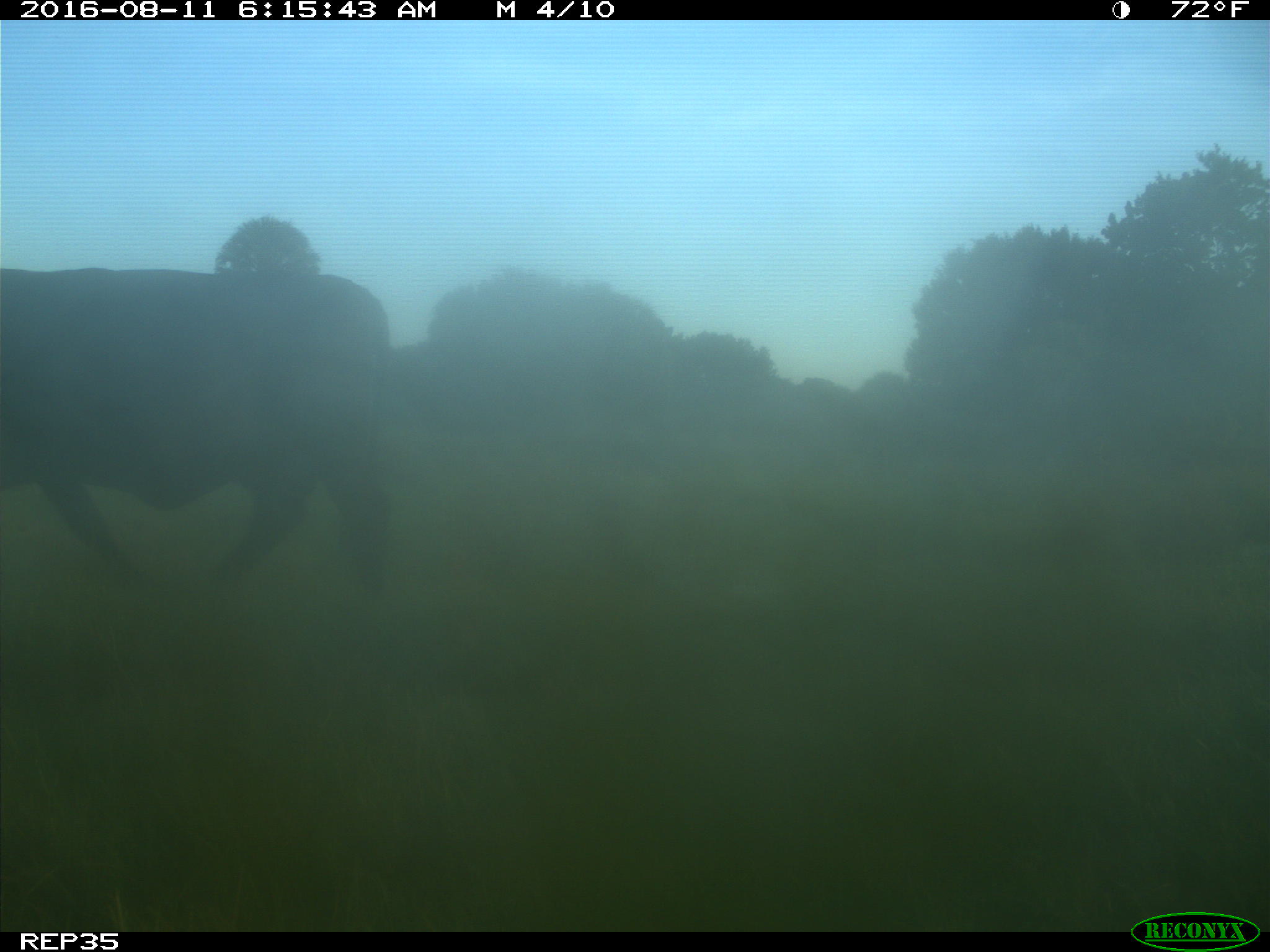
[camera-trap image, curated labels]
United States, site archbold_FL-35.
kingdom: Animalia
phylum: Chordata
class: Mammalia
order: Artiodactyla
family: Bovidae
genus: Bos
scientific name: Bos taurus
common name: domestic cow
Bos taurus (domestic cow).